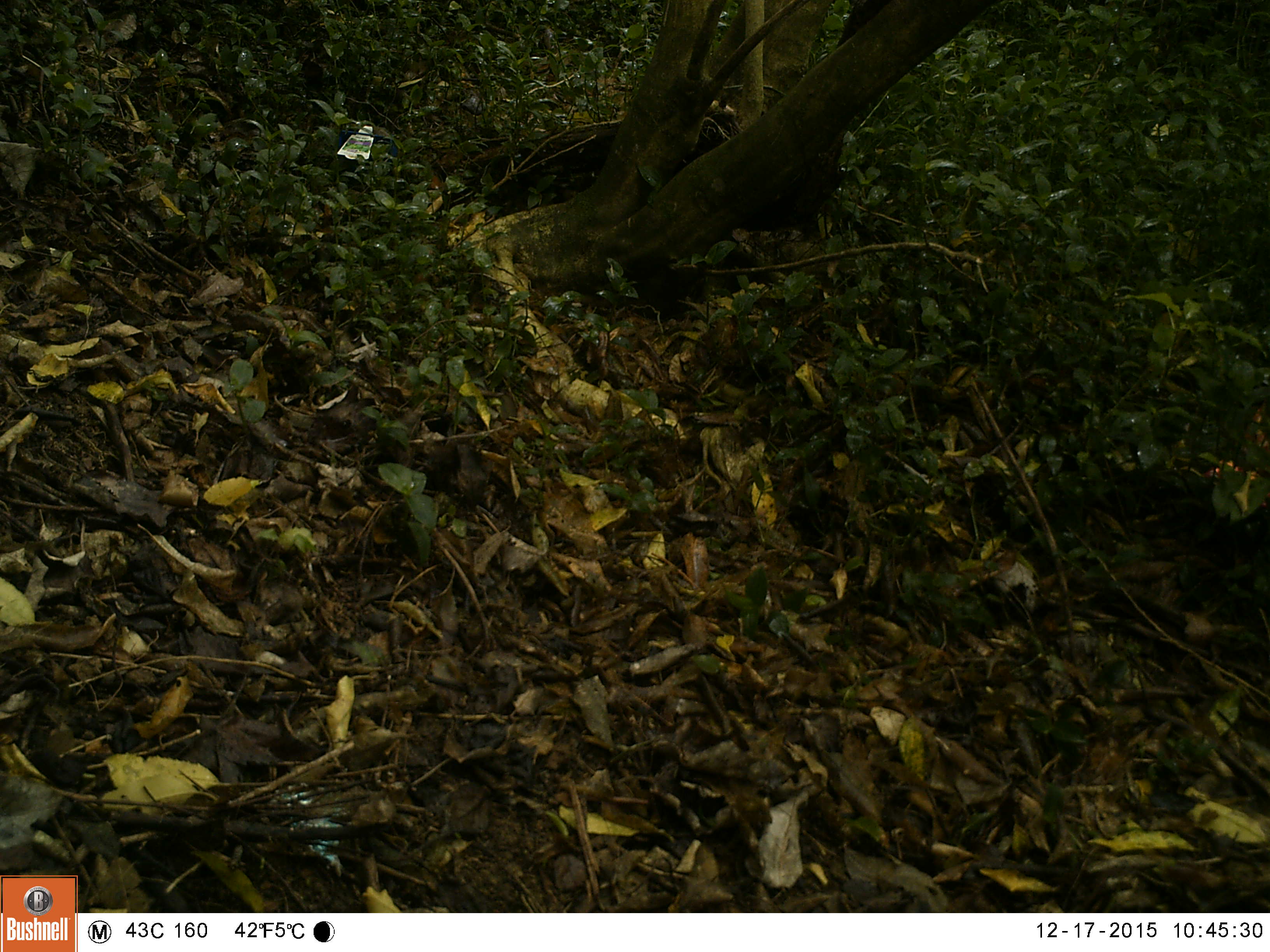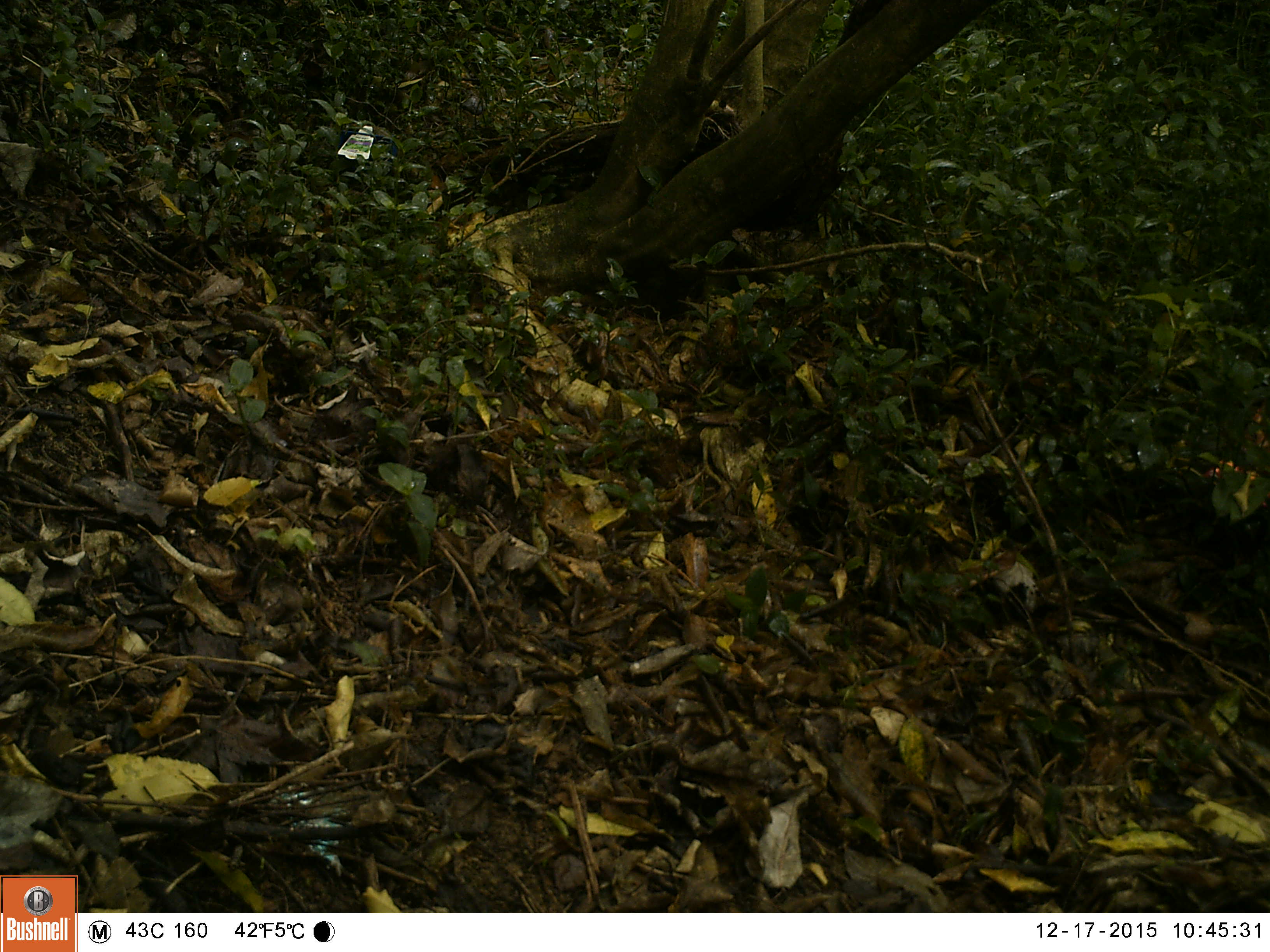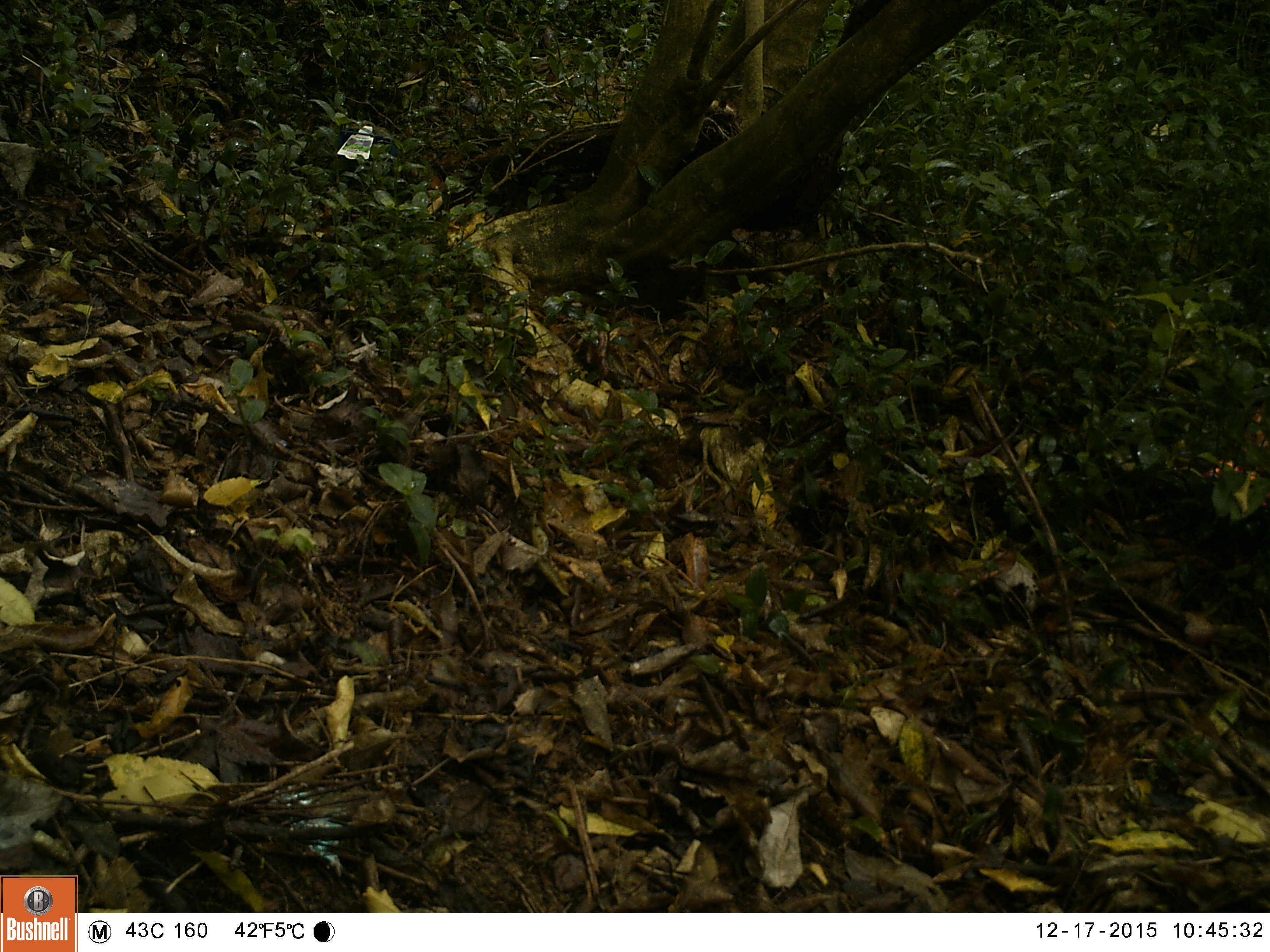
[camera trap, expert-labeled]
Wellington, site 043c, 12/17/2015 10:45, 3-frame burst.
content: no animal present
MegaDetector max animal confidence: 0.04